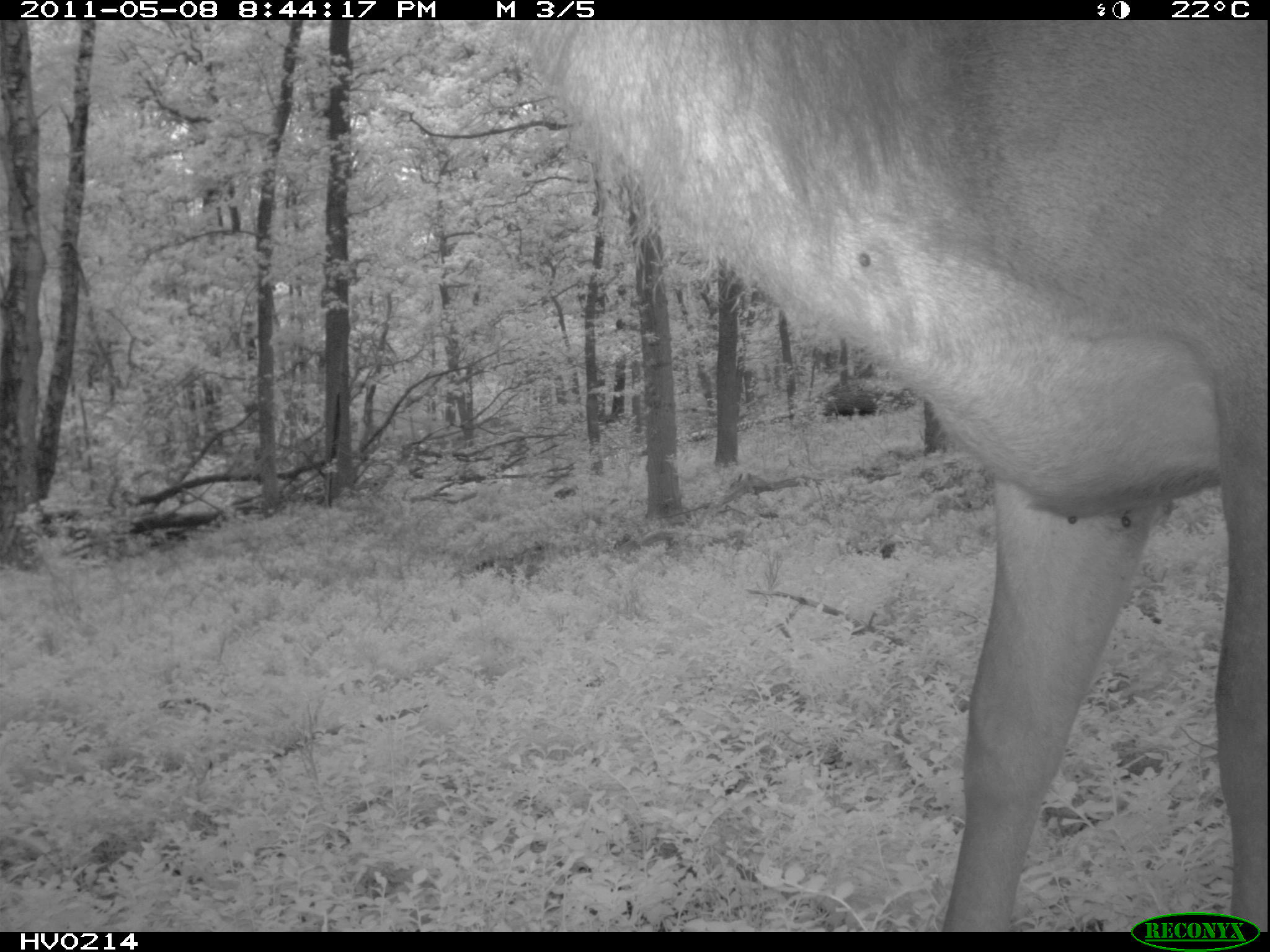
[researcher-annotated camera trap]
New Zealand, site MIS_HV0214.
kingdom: Animalia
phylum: Chordata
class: Mammalia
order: Artiodactyla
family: Cervidae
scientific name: Cervidae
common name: deer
Deer (Cervidae).